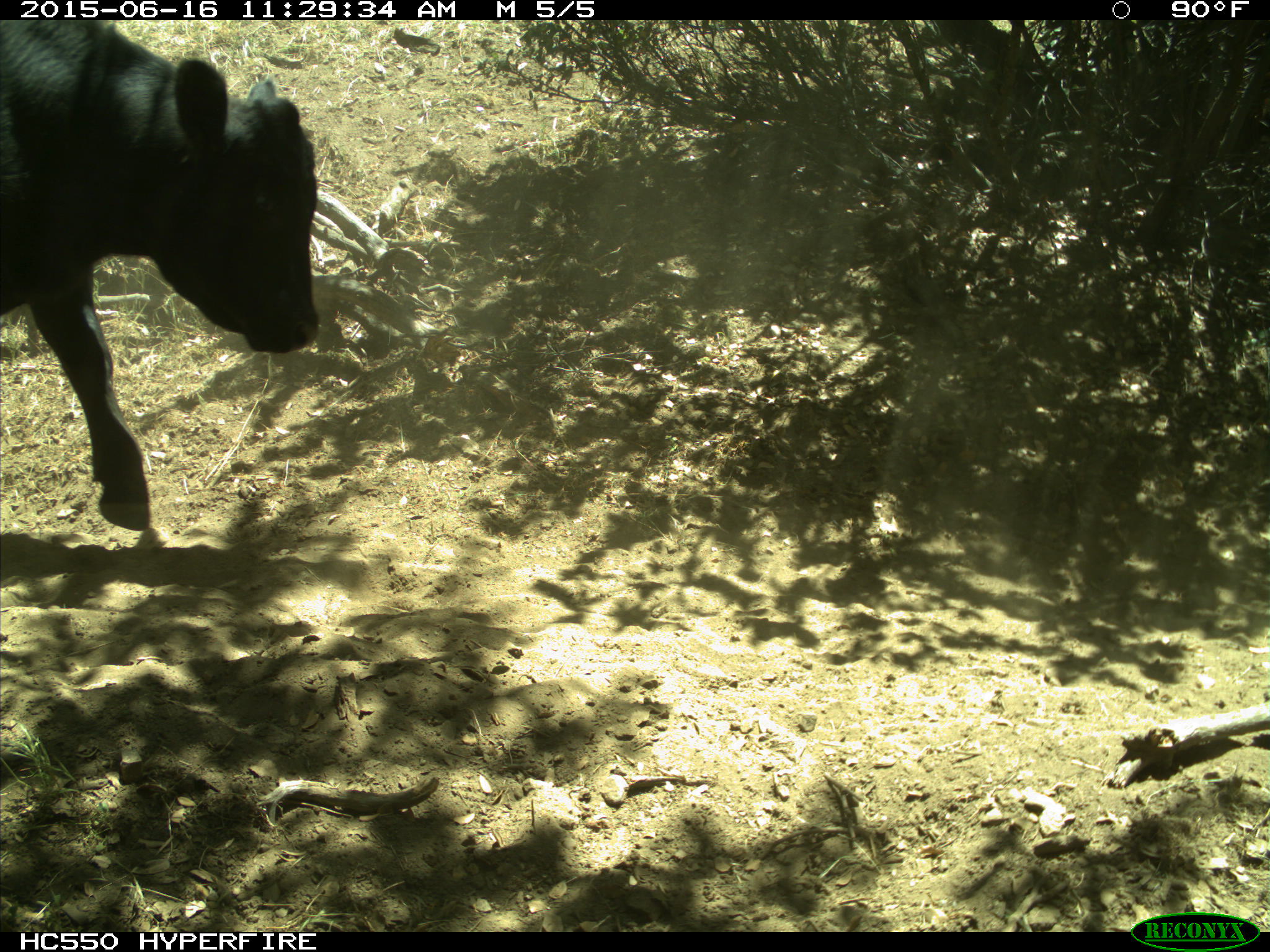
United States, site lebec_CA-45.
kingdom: Animalia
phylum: Chordata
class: Mammalia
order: Artiodactyla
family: Bovidae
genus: Bos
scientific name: Bos taurus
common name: domestic cow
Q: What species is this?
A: Bos taurus (domestic cow).